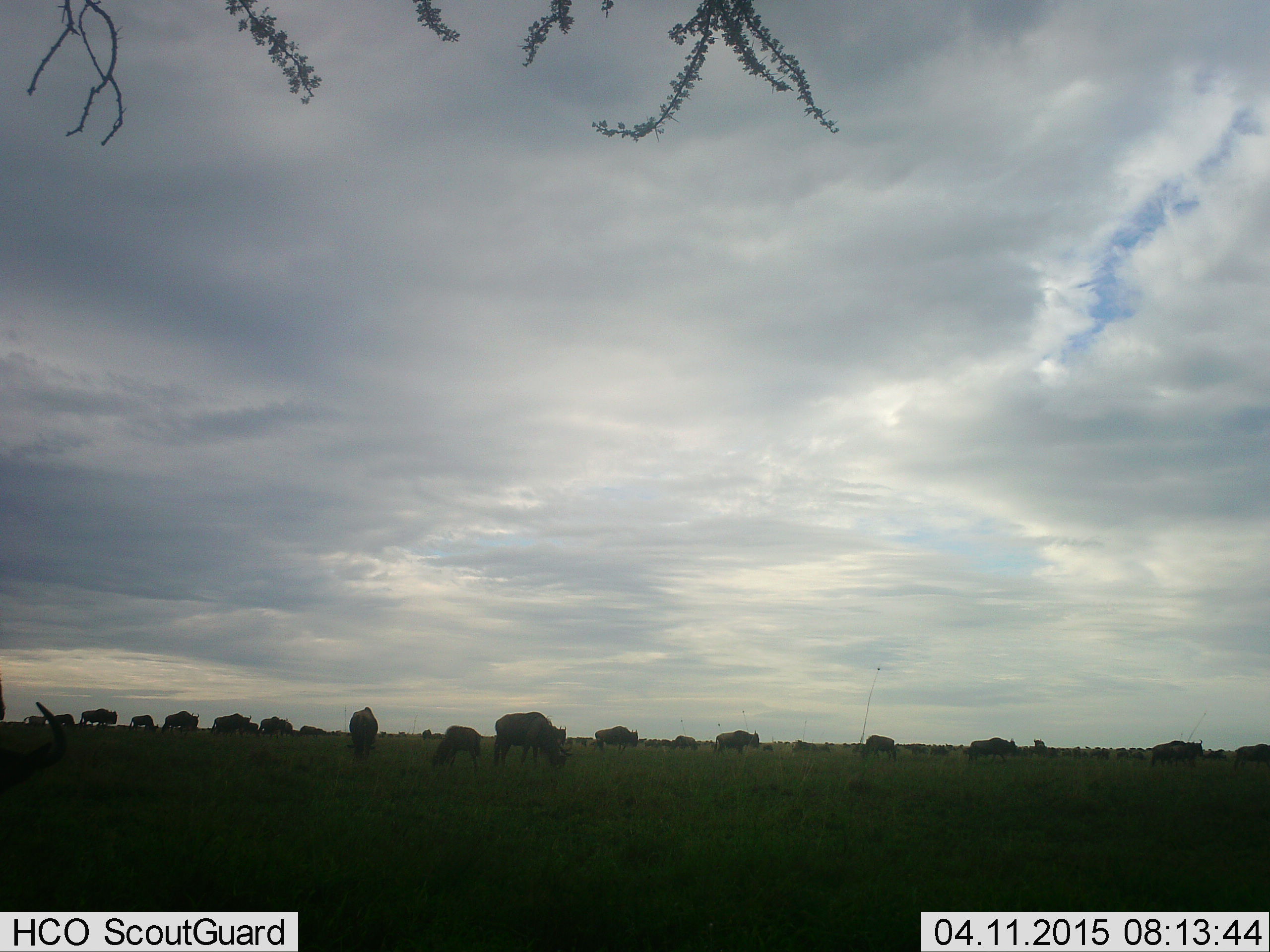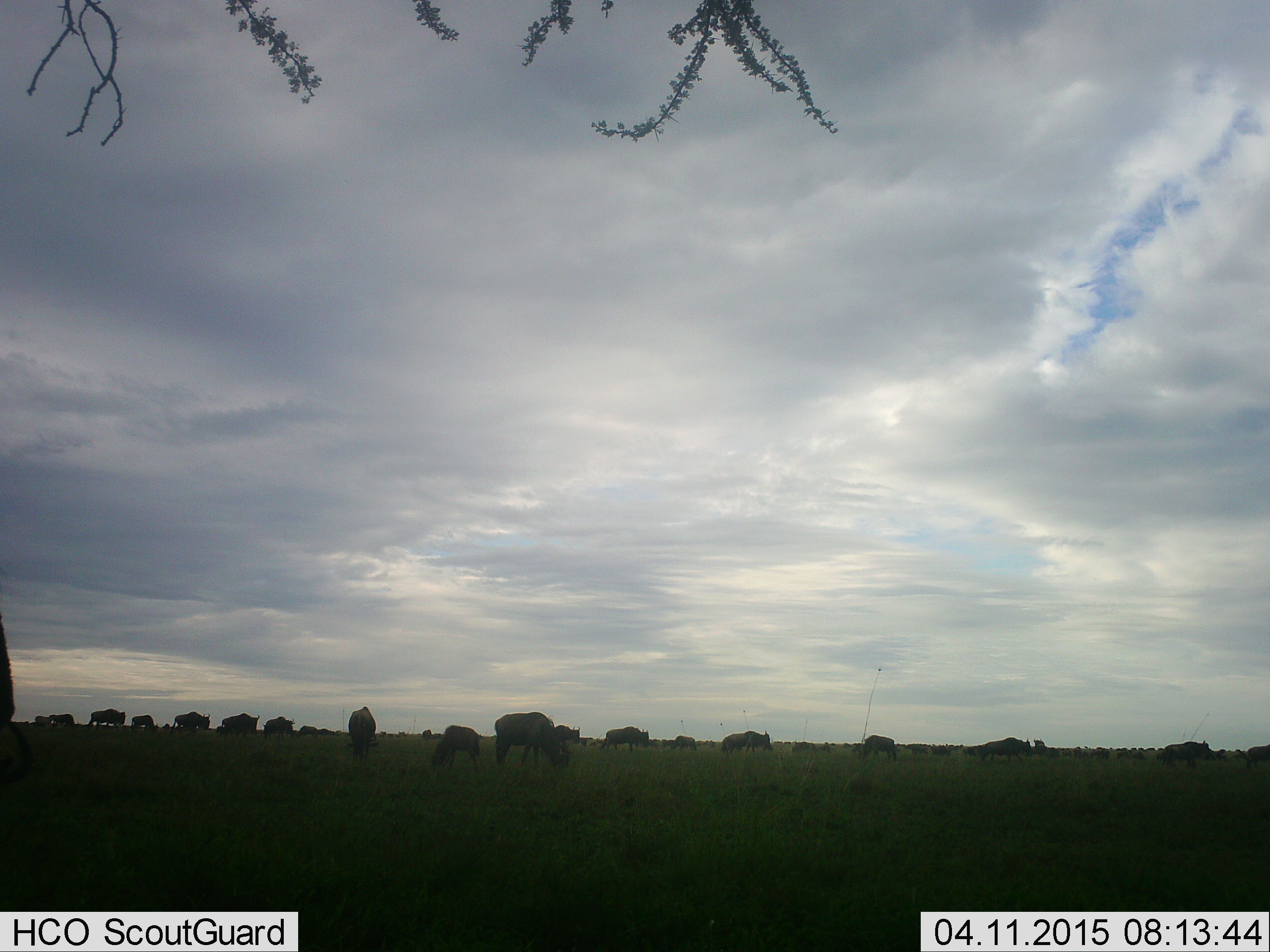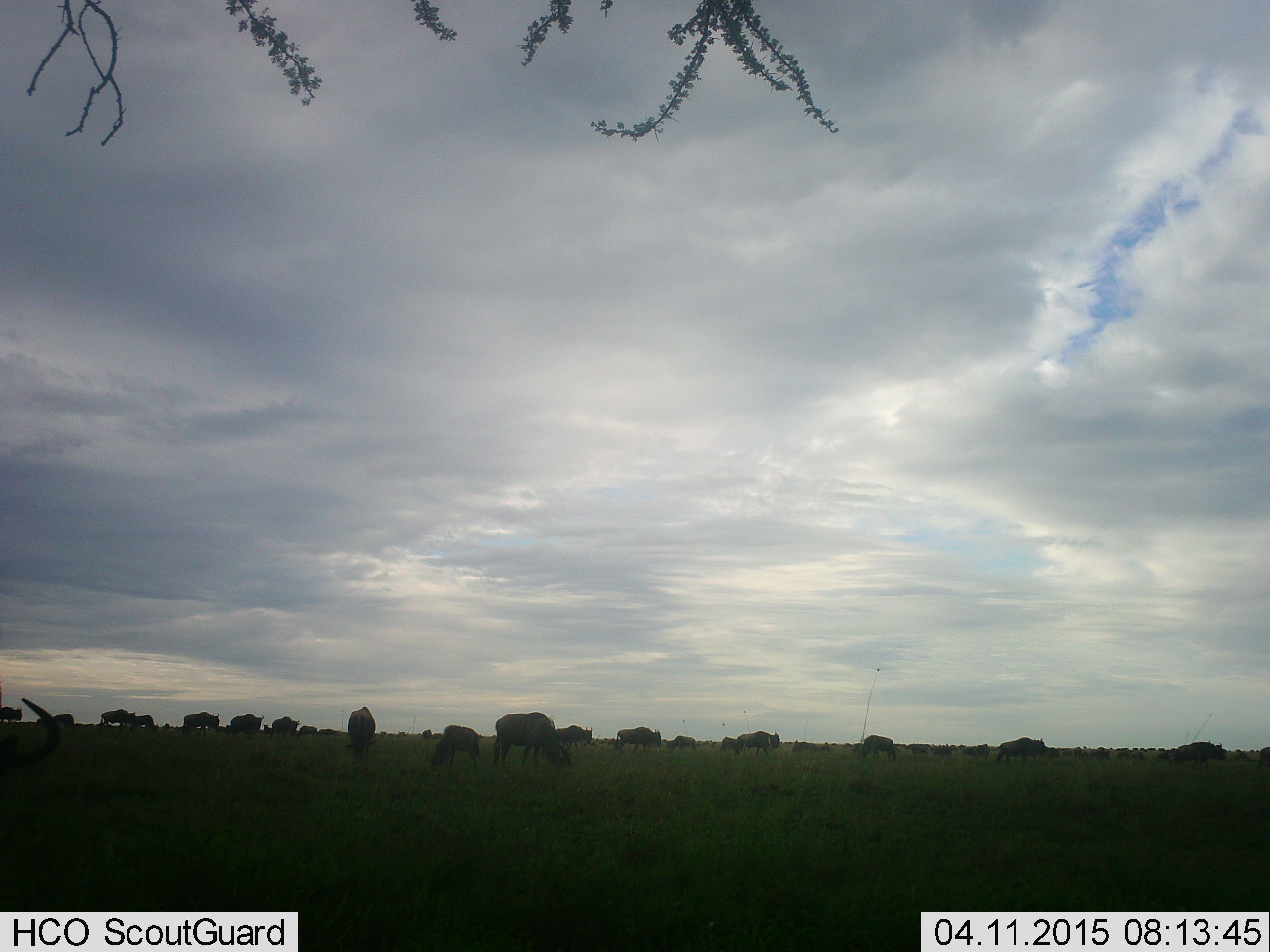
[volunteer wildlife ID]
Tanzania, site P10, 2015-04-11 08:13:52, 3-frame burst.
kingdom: Animalia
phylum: Chordata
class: Mammalia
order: Artiodactyla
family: Bovidae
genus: Connochaetes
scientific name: Connochaetes taurinus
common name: blue wildebeest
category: wildebeest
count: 11-50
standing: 60%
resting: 10%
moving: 60%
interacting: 0%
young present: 20%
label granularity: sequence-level